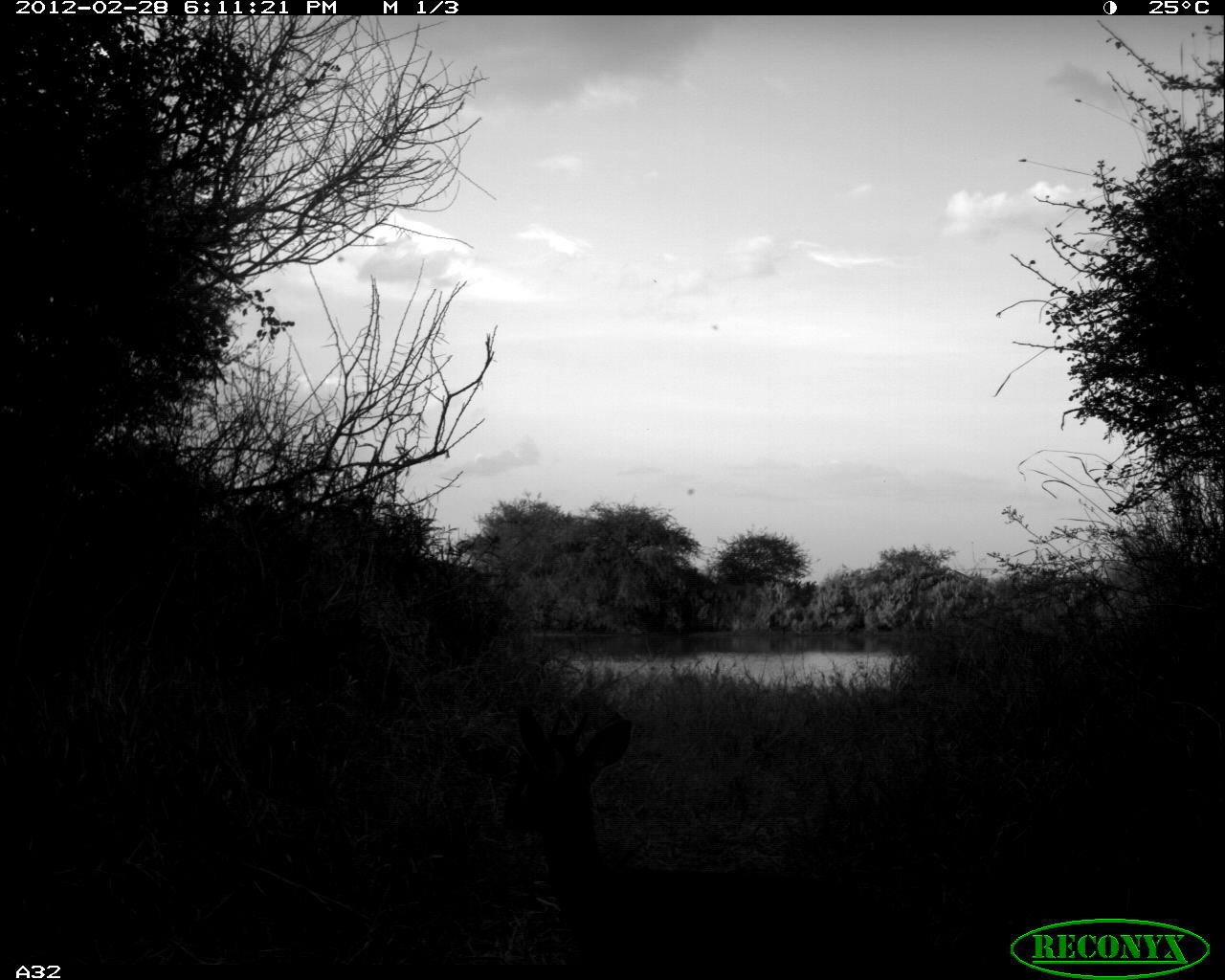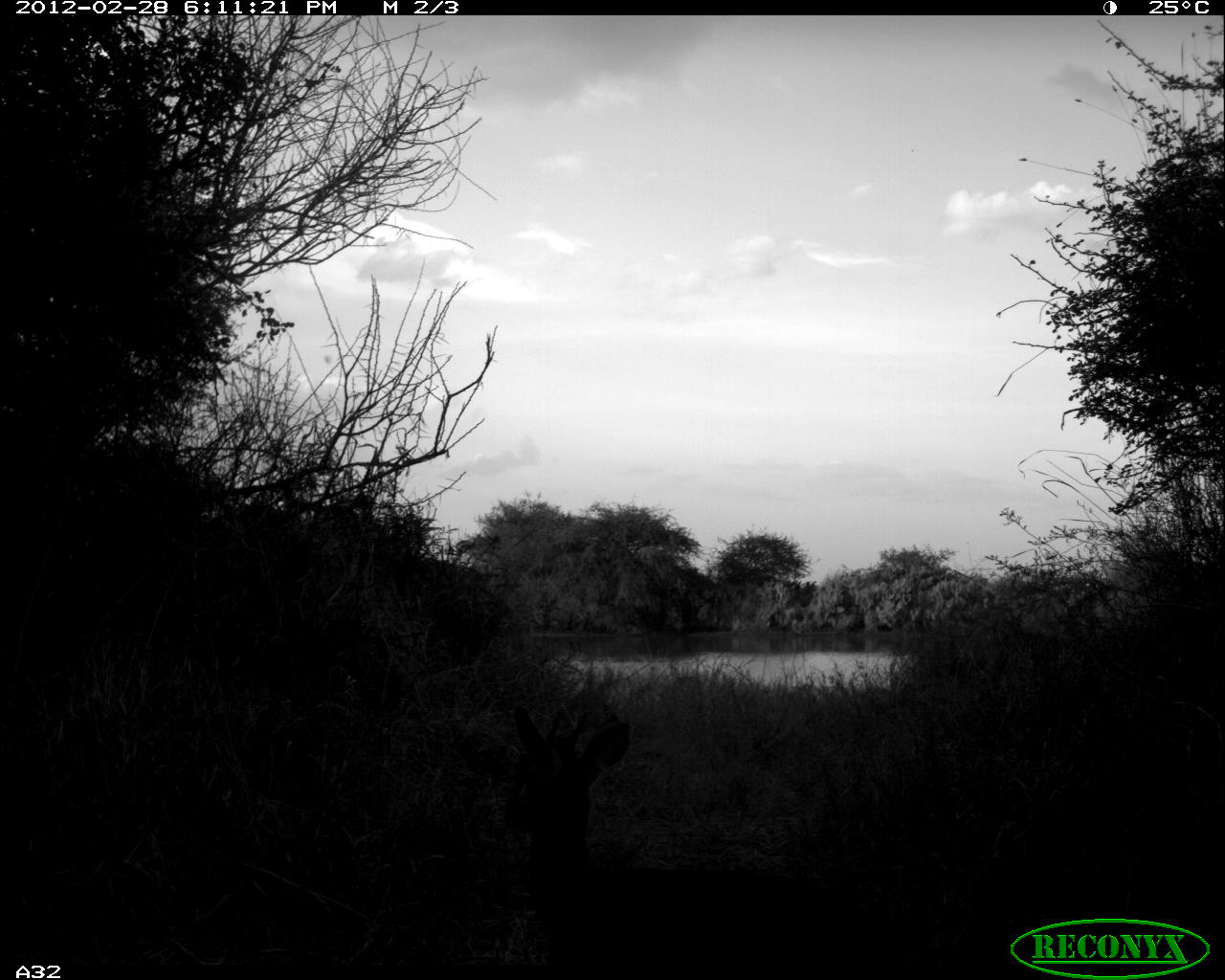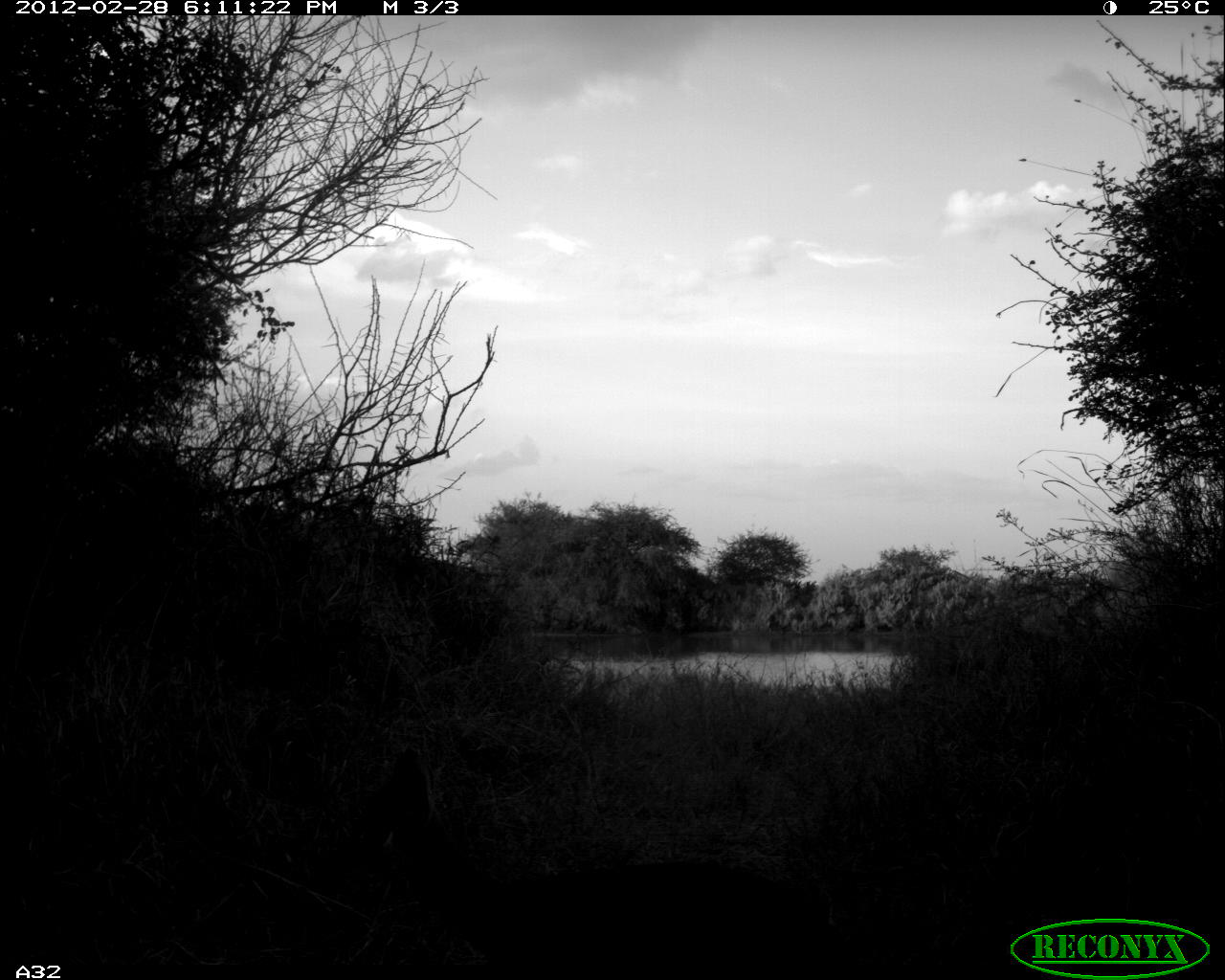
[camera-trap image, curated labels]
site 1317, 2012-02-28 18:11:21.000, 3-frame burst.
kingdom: Animalia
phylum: Chordata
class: Mammalia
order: Artiodactyla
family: Bovidae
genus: Madoqua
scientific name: Madoqua guentheri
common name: günther's dik-dik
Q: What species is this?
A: Madoqua guentheri (günther's dik-dik).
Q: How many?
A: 1.